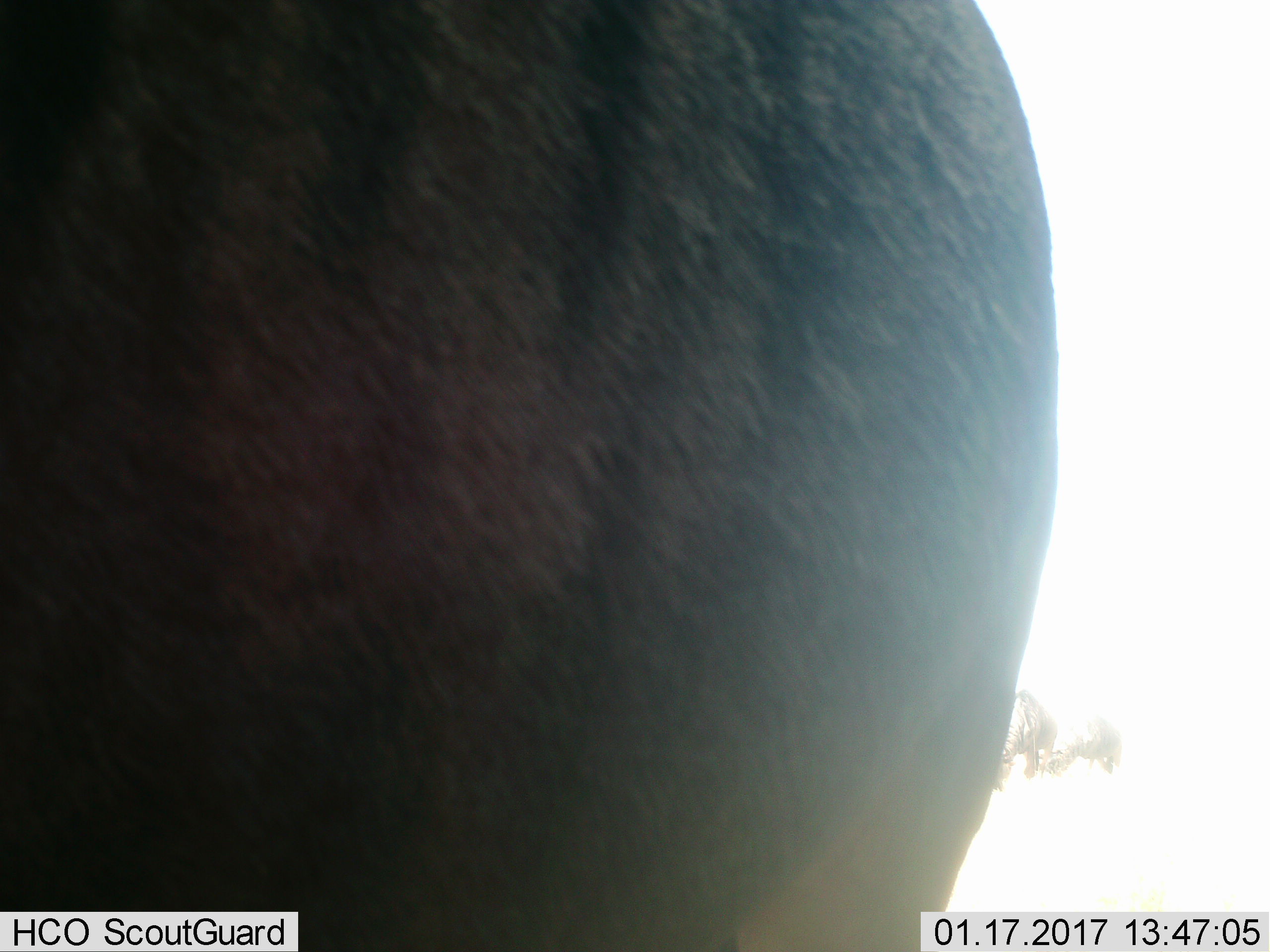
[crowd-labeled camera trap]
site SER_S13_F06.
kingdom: Animalia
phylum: Chordata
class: Mammalia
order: Artiodactyla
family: Bovidae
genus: Connochaetes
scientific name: Connochaetes taurinus taurinus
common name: blue wildebeest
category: wildebeestblue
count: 3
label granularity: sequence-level